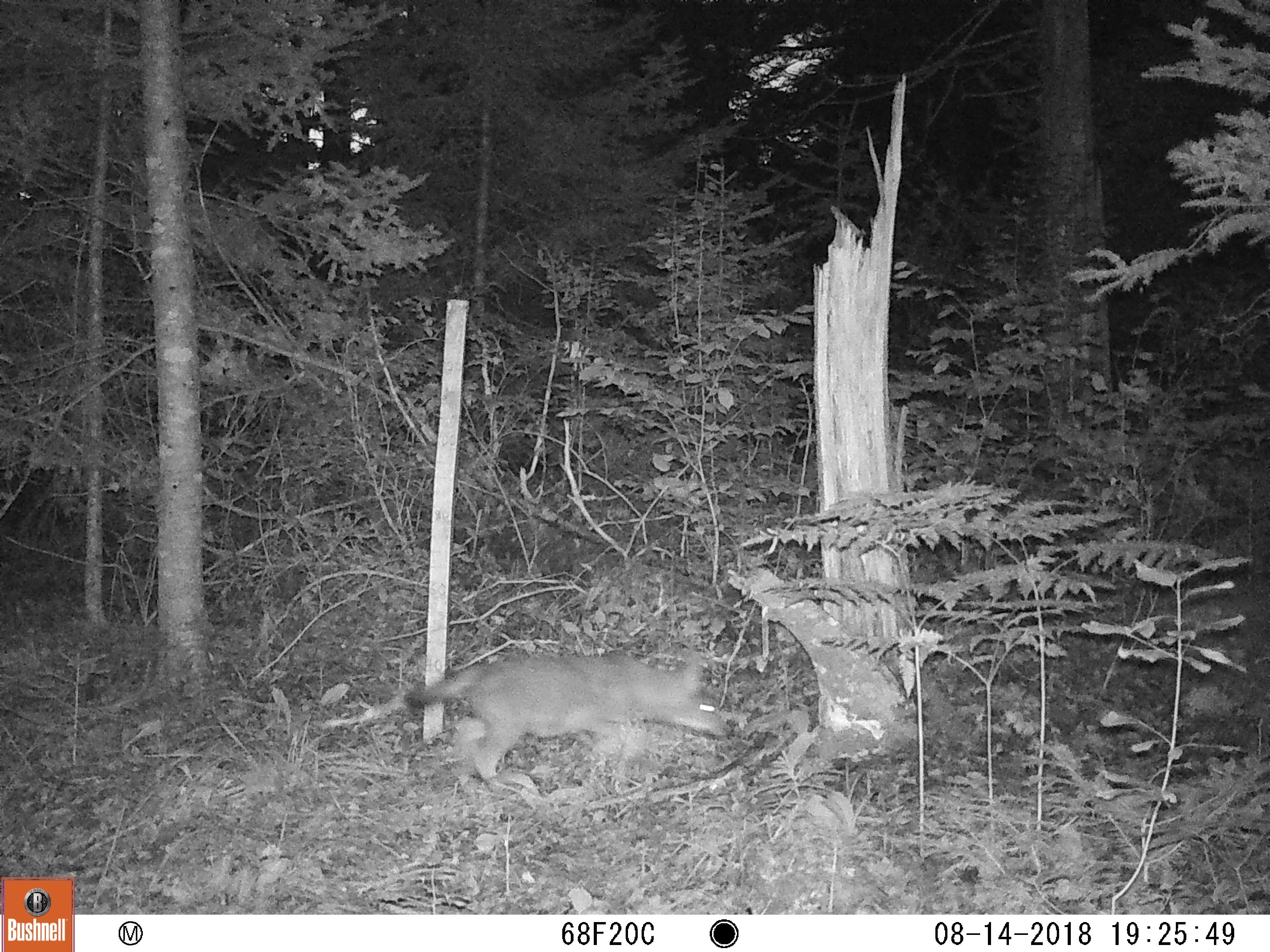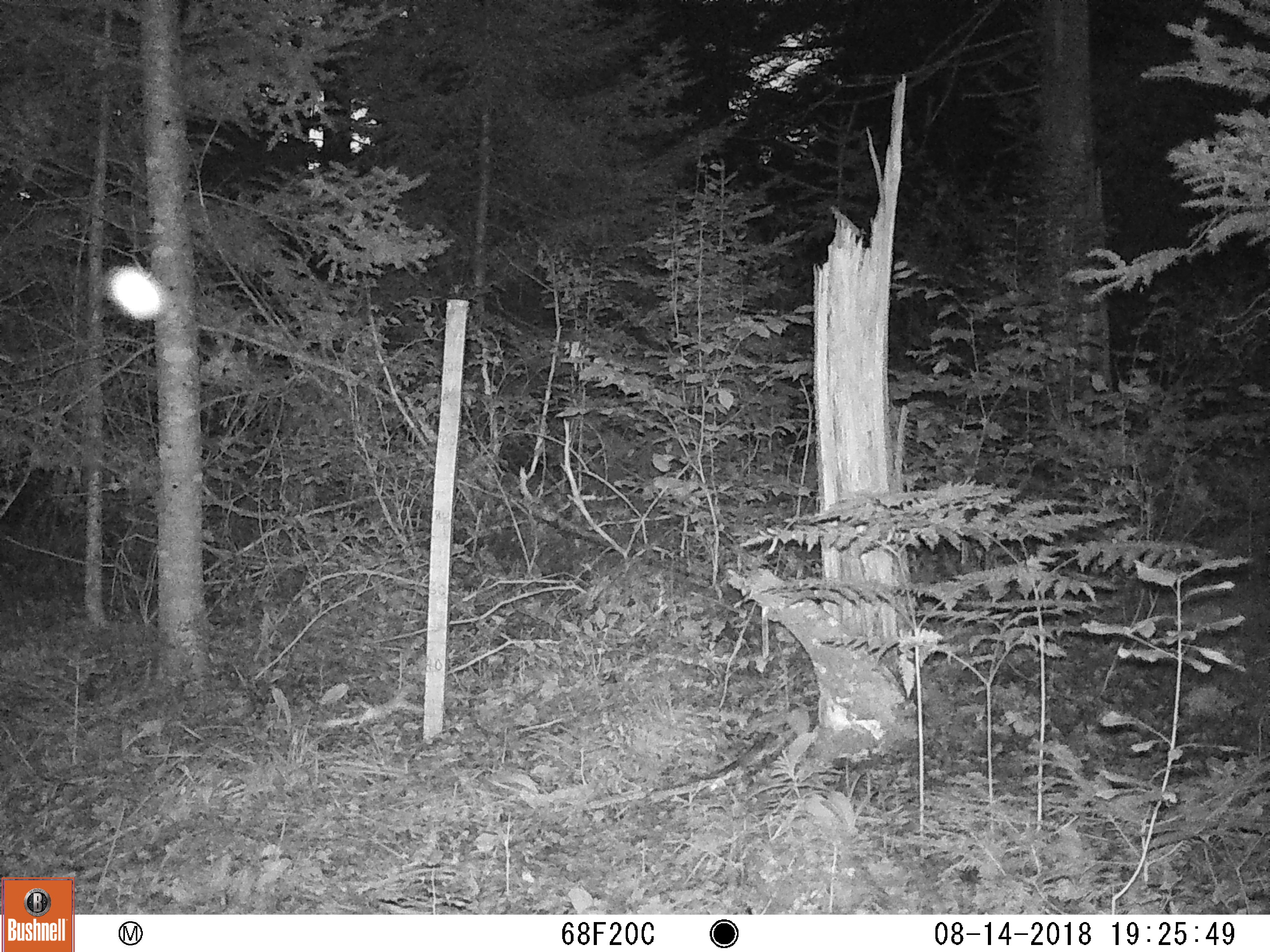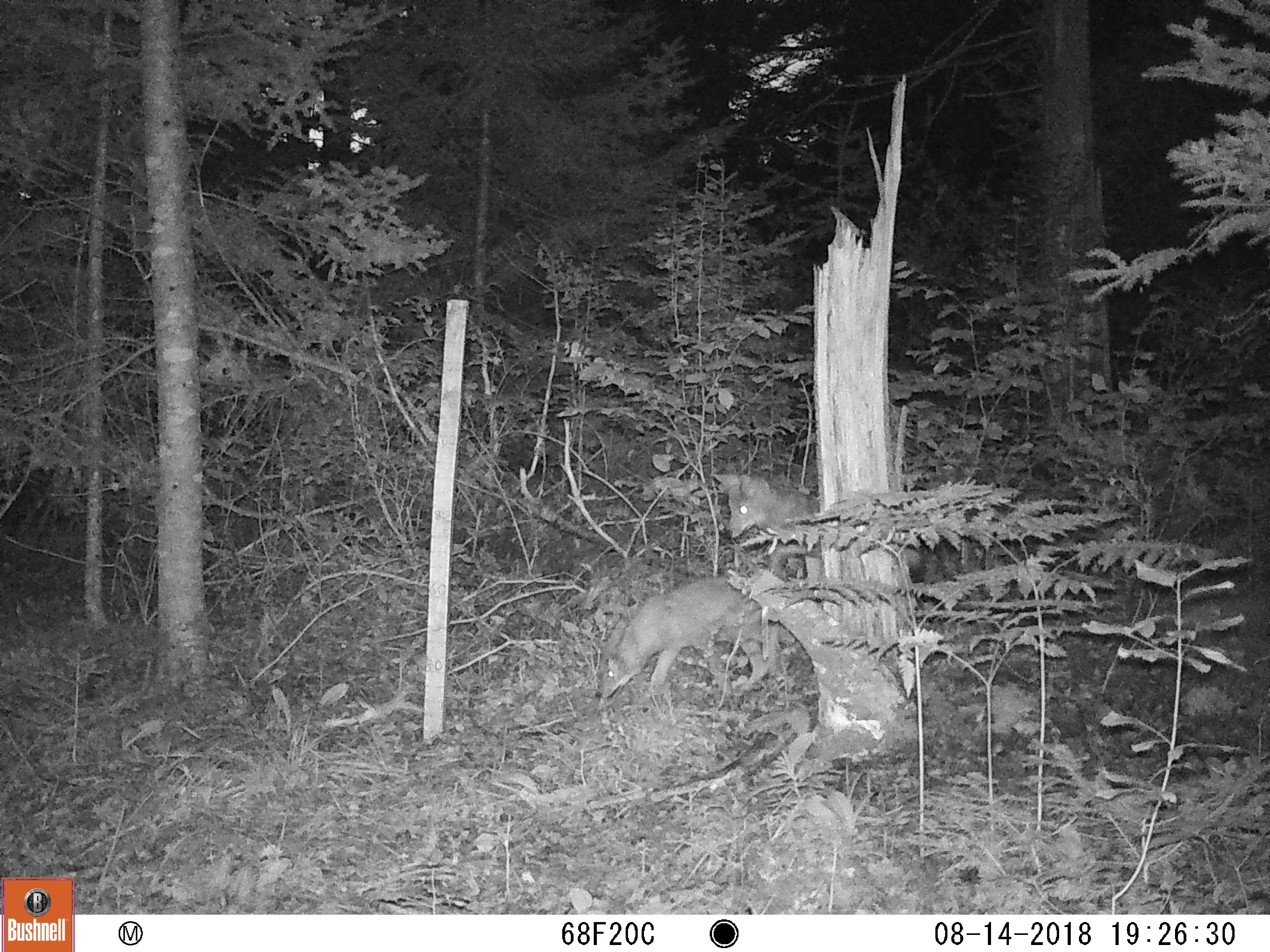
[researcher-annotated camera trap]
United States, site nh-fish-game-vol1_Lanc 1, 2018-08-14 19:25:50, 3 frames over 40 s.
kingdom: Animalia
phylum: Chordata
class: Mammalia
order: Carnivora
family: Canidae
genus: Canis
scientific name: Canis latrans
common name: coyote